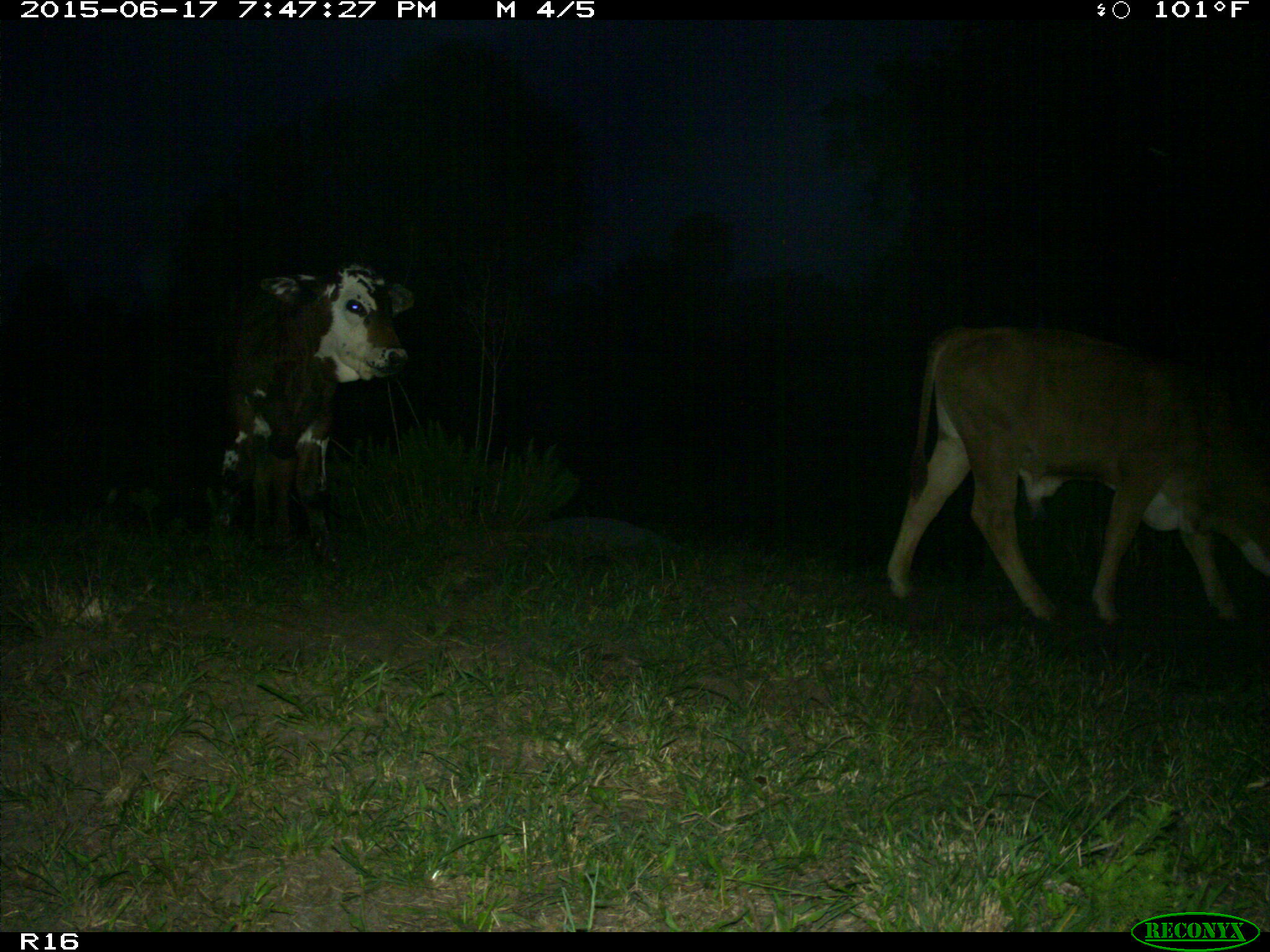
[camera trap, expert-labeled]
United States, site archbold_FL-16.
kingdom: Animalia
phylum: Chordata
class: Mammalia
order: Artiodactyla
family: Bovidae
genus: Bos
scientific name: Bos taurus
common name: domestic cow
Bos taurus (domestic cow).